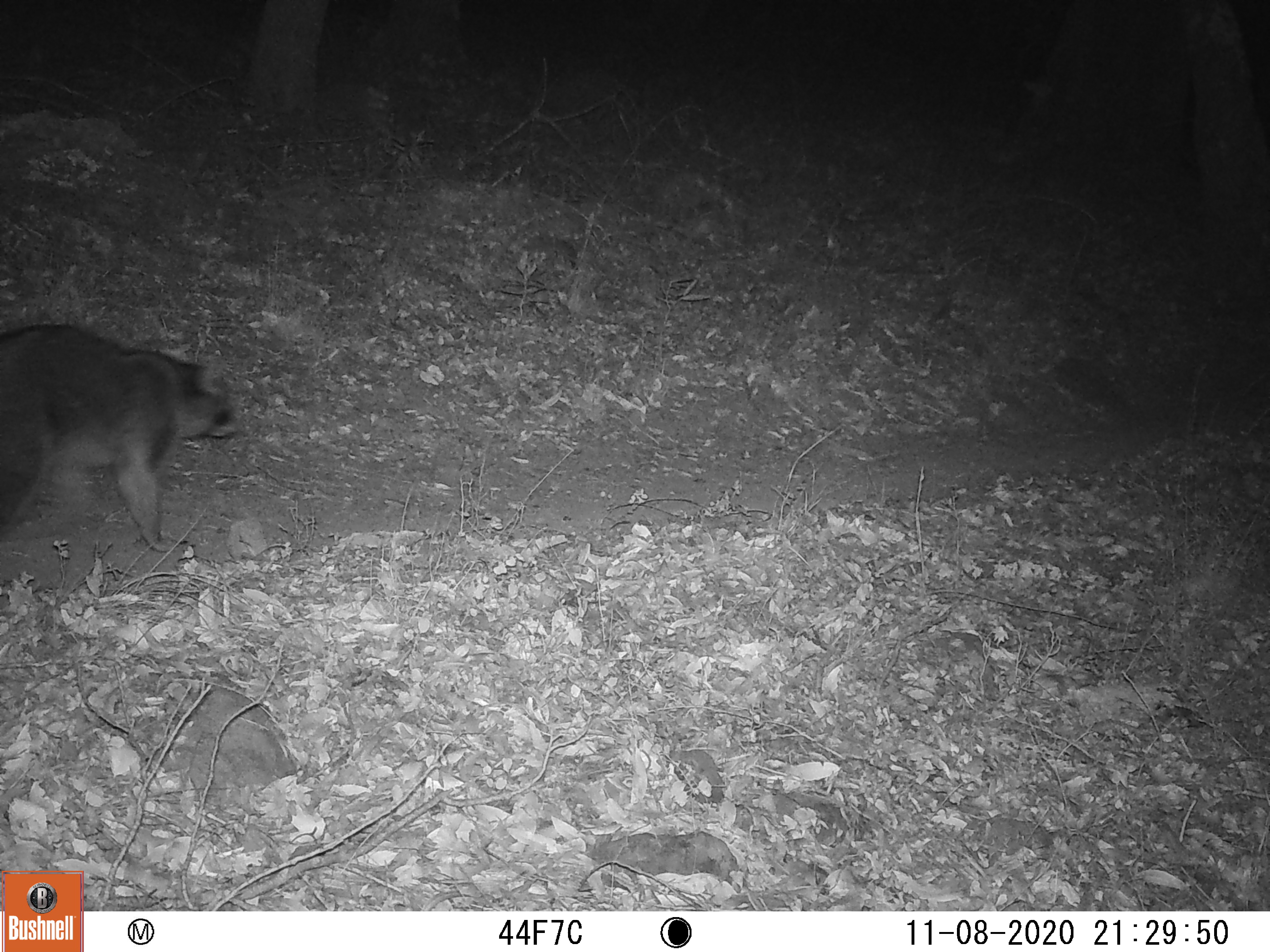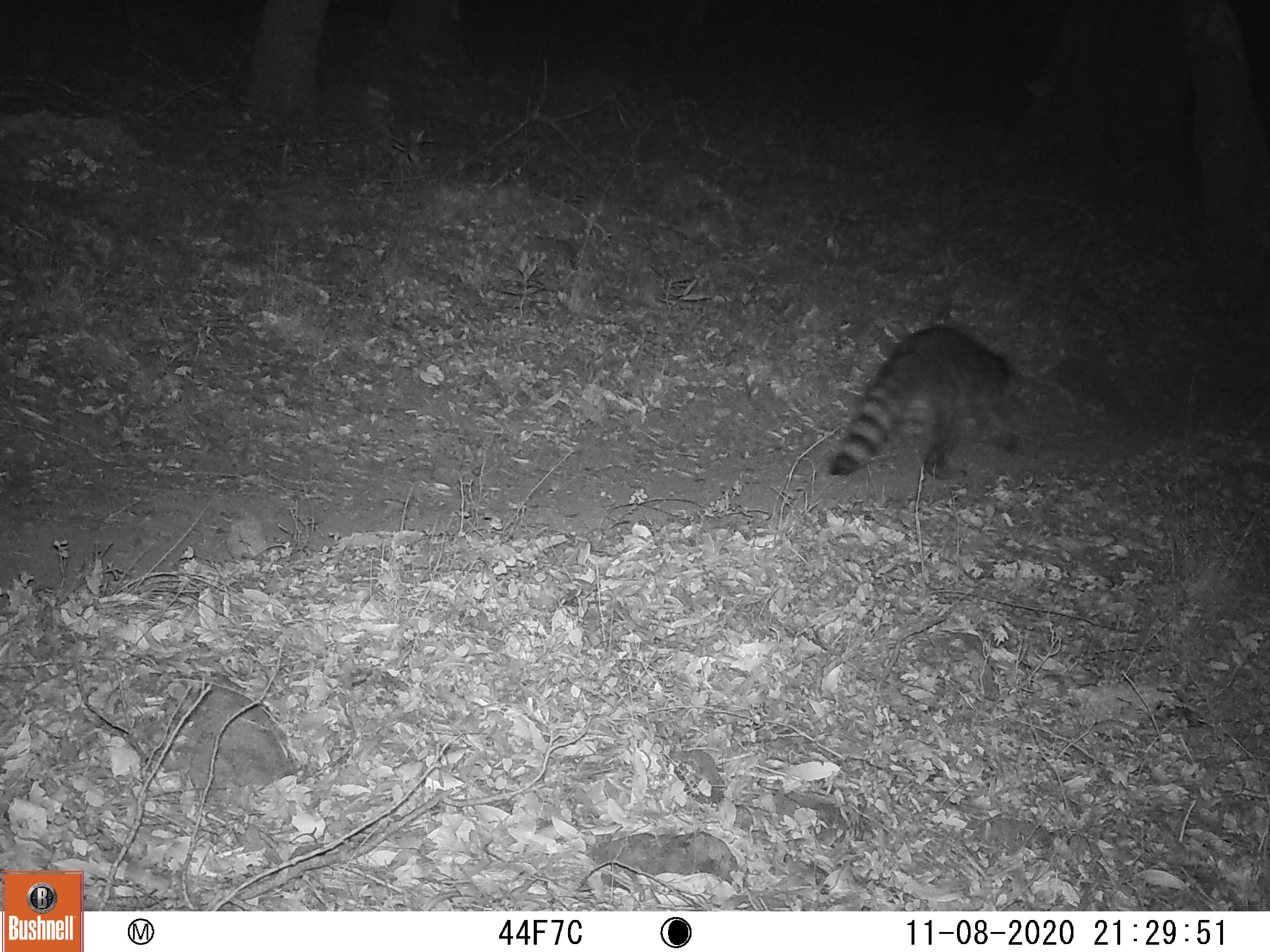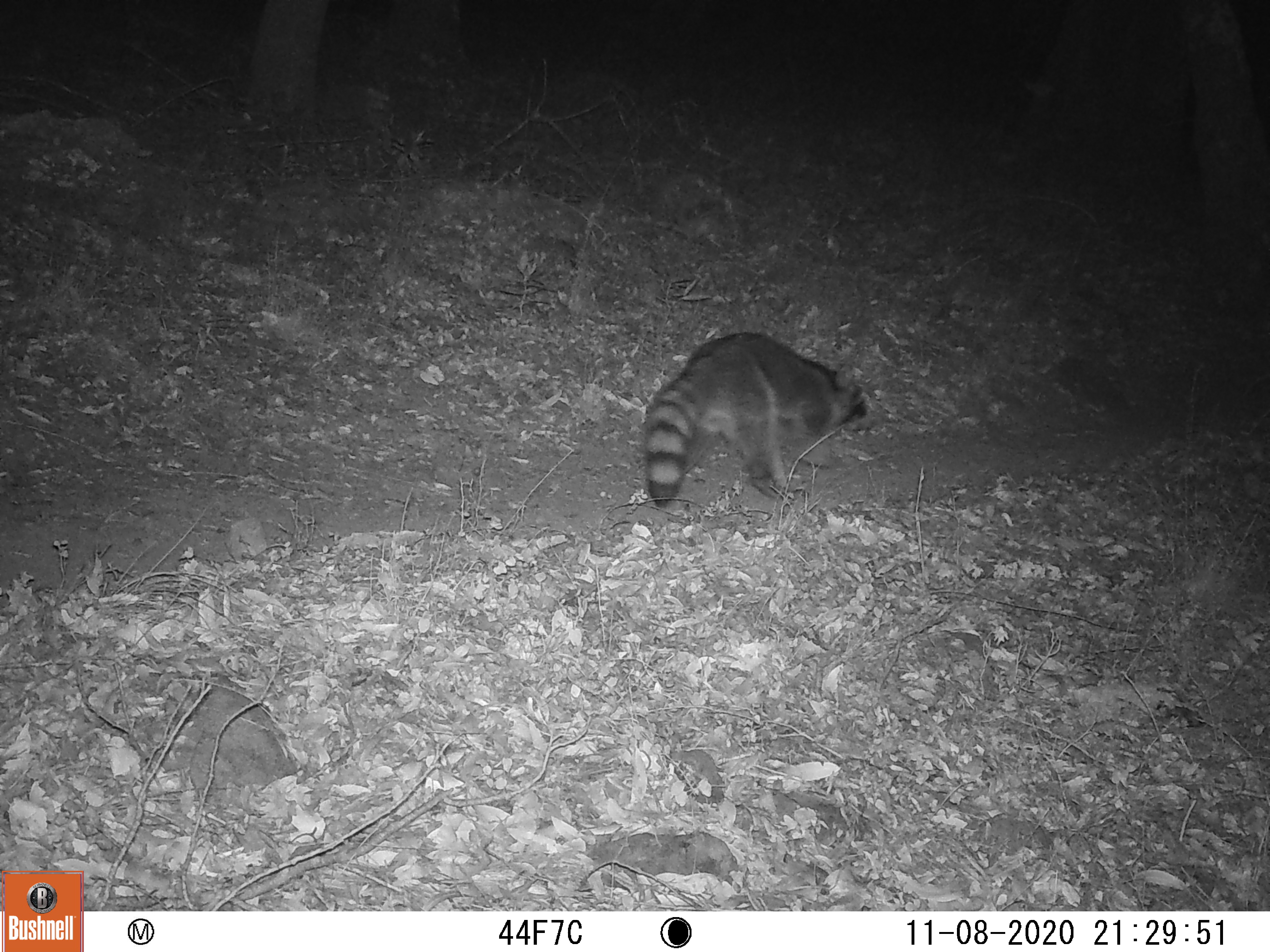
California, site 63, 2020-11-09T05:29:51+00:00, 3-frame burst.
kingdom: Animalia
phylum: Chordata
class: Mammalia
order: Carnivora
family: Procyonidae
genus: Procyon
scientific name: Procyon lotor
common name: raccoon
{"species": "raccoon (Procyon lotor)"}